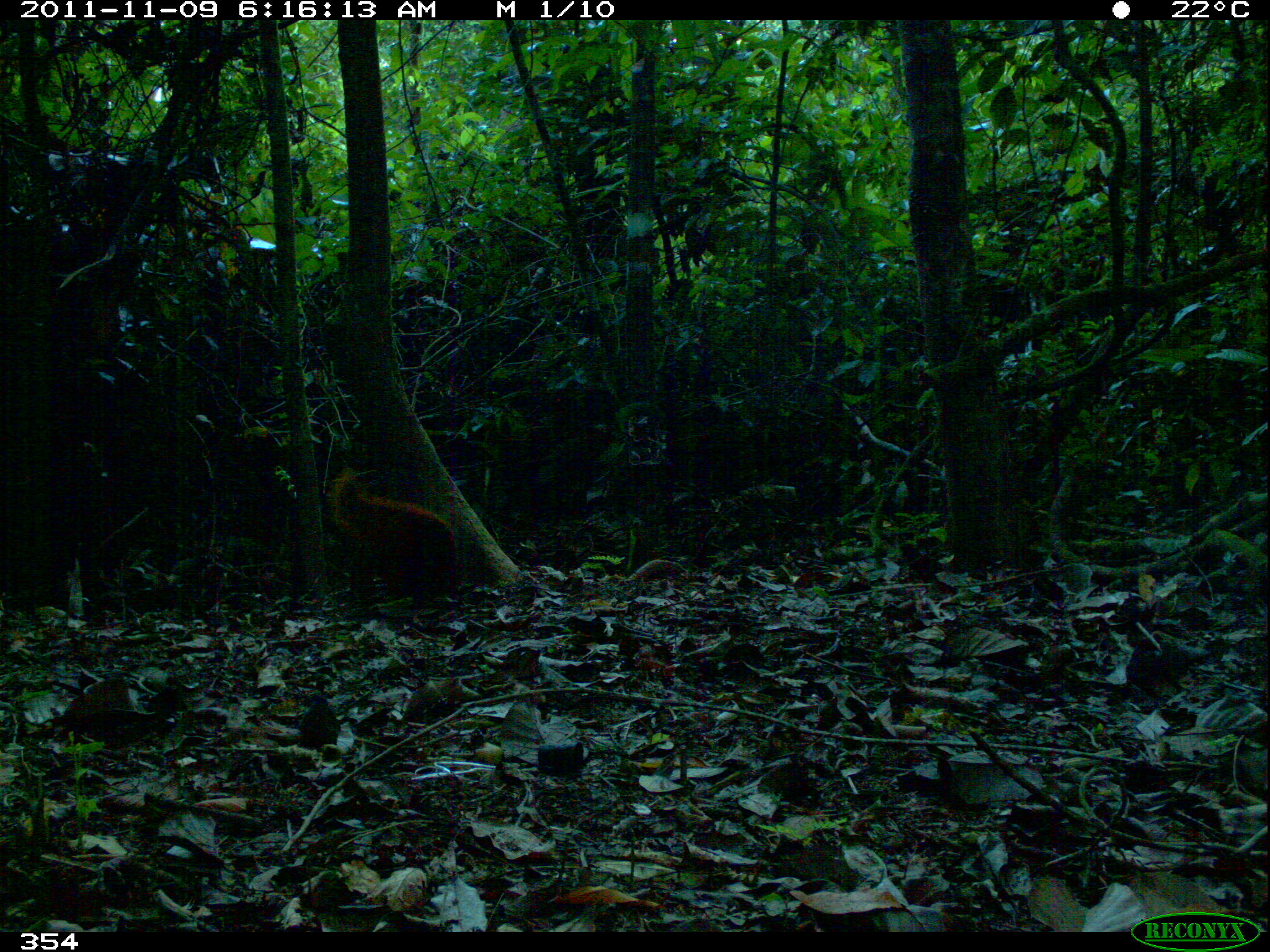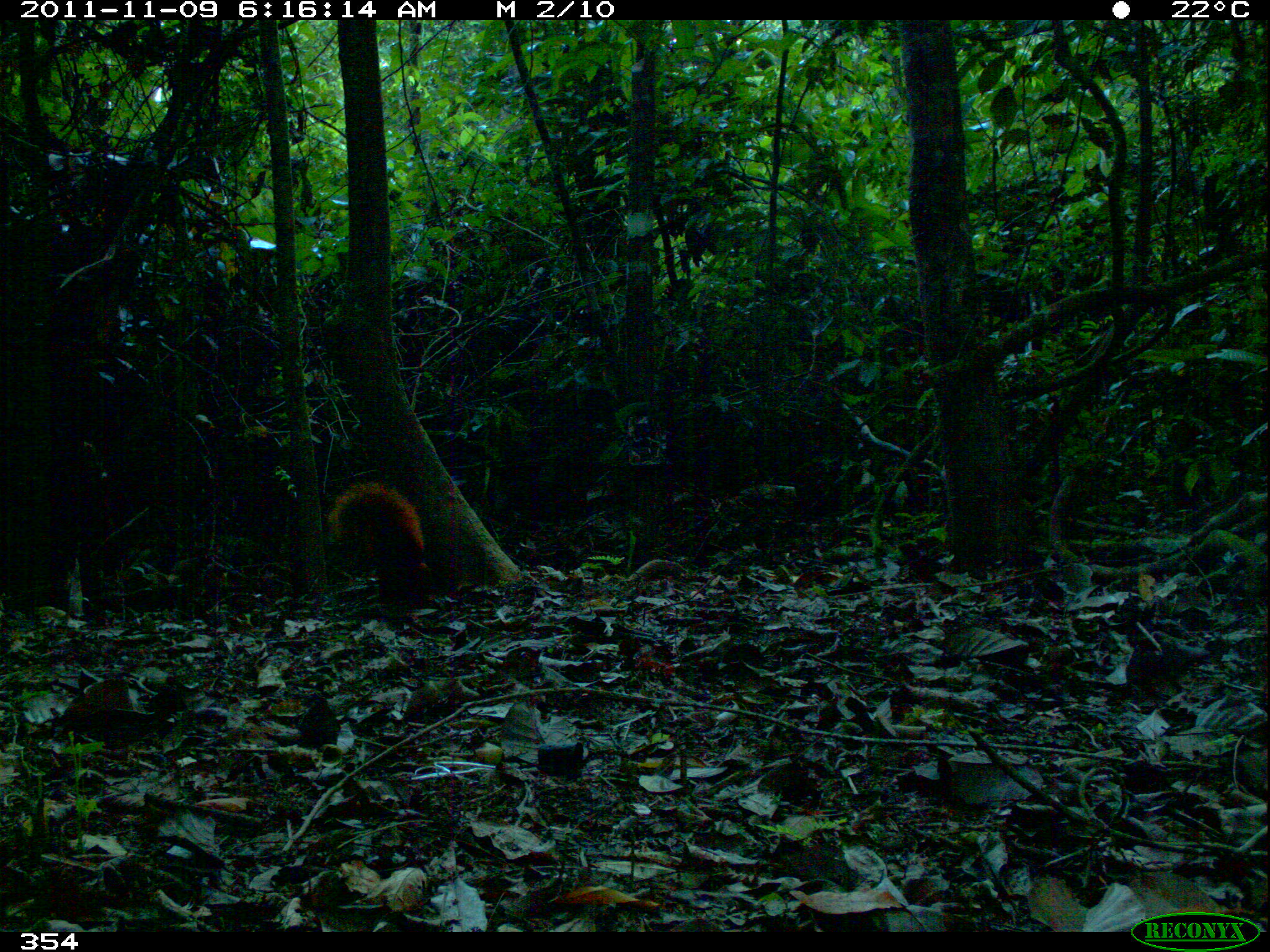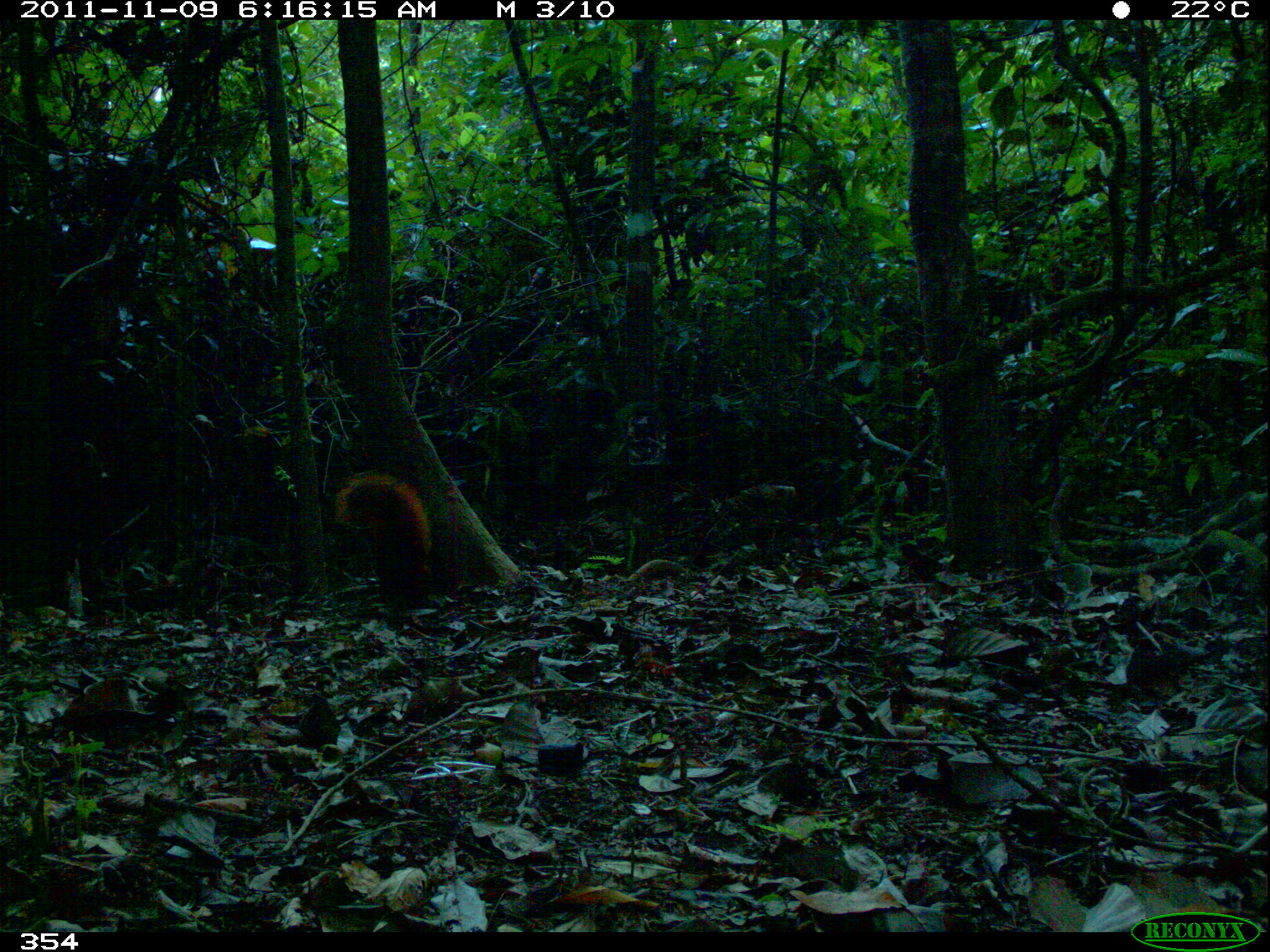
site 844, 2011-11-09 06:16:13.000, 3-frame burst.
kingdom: Animalia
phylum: Chordata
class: Mammalia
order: Rodentia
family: Sciuridae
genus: Sciurus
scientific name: Sciurus spadiceus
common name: southern amazon red squirrel